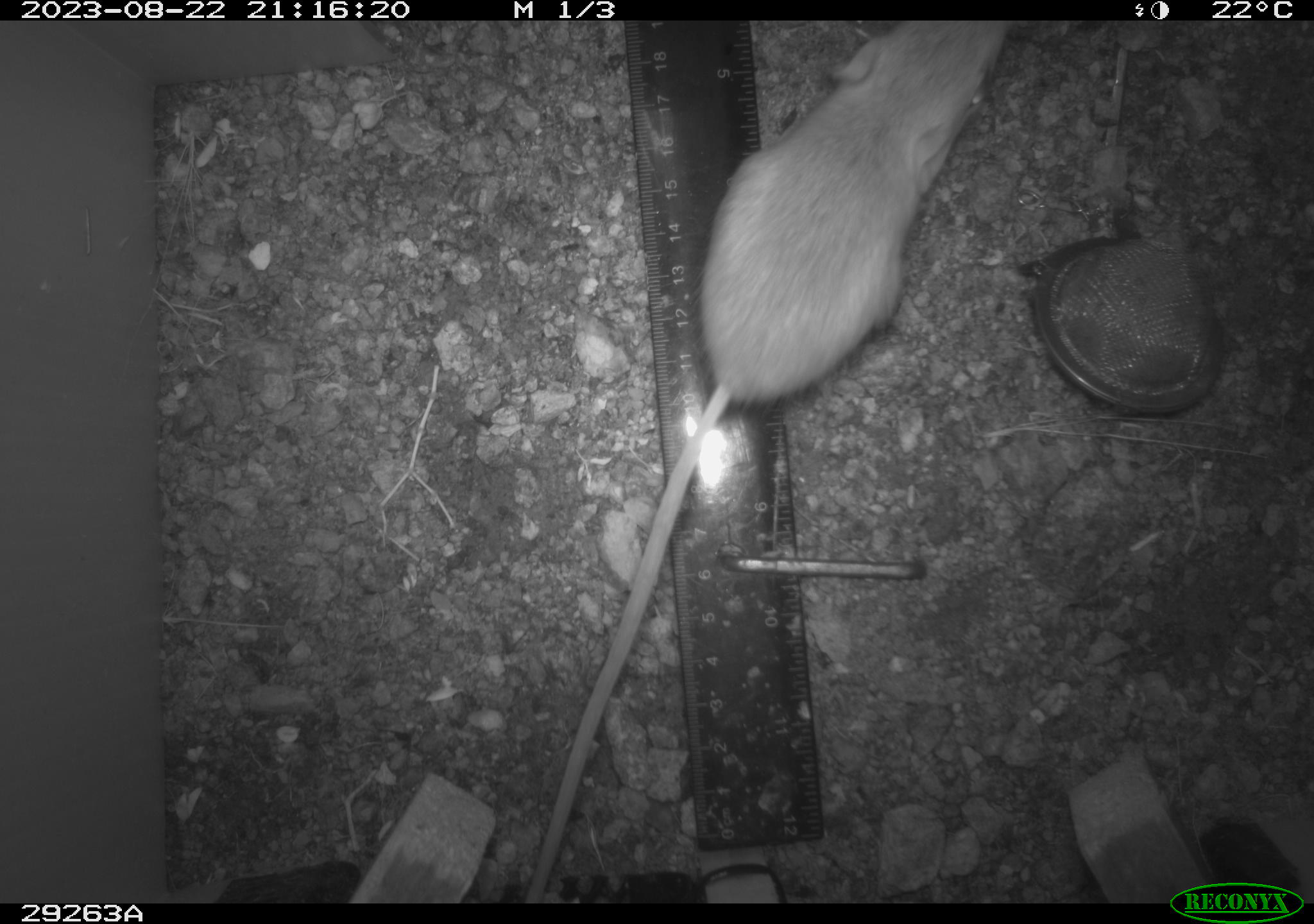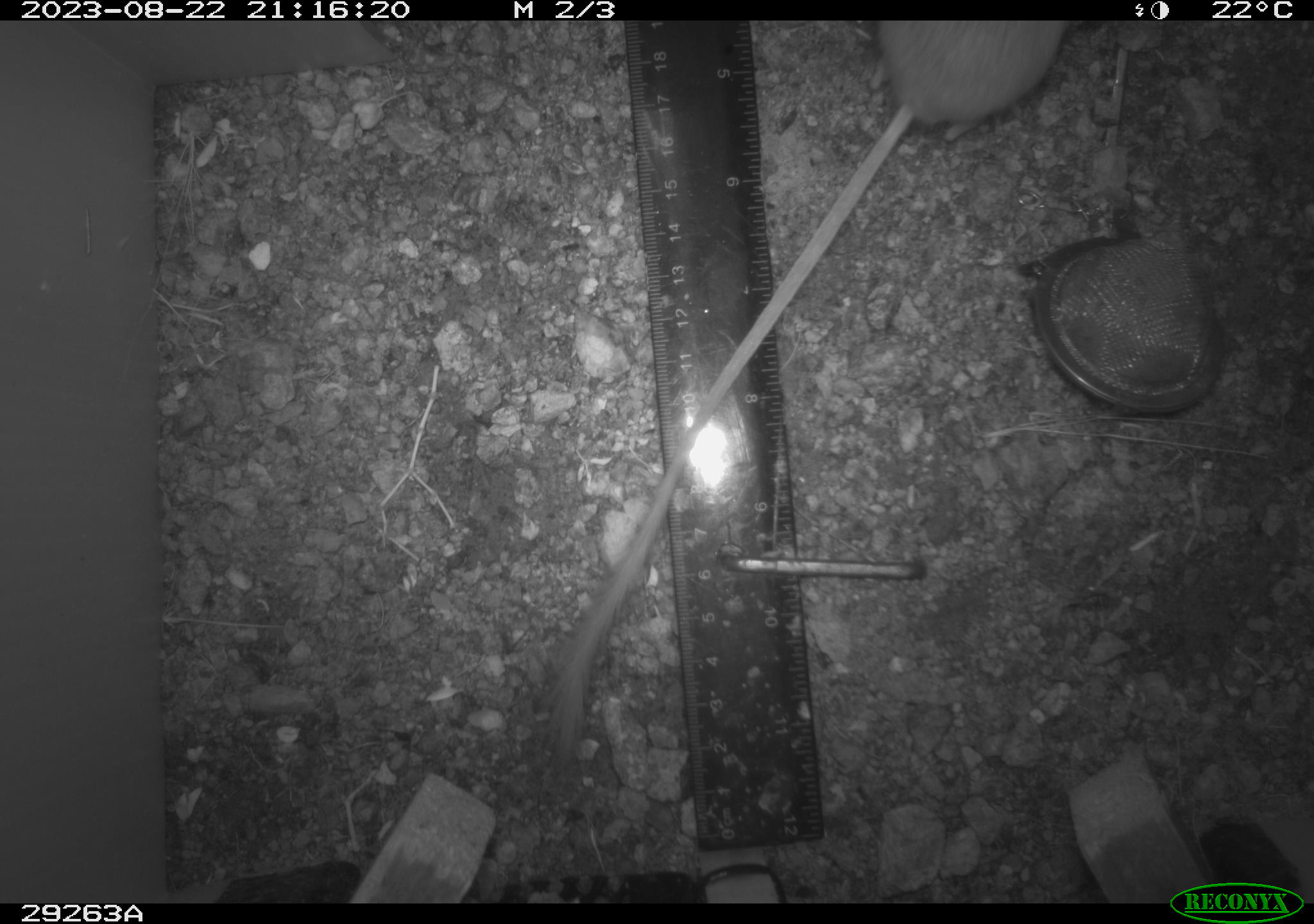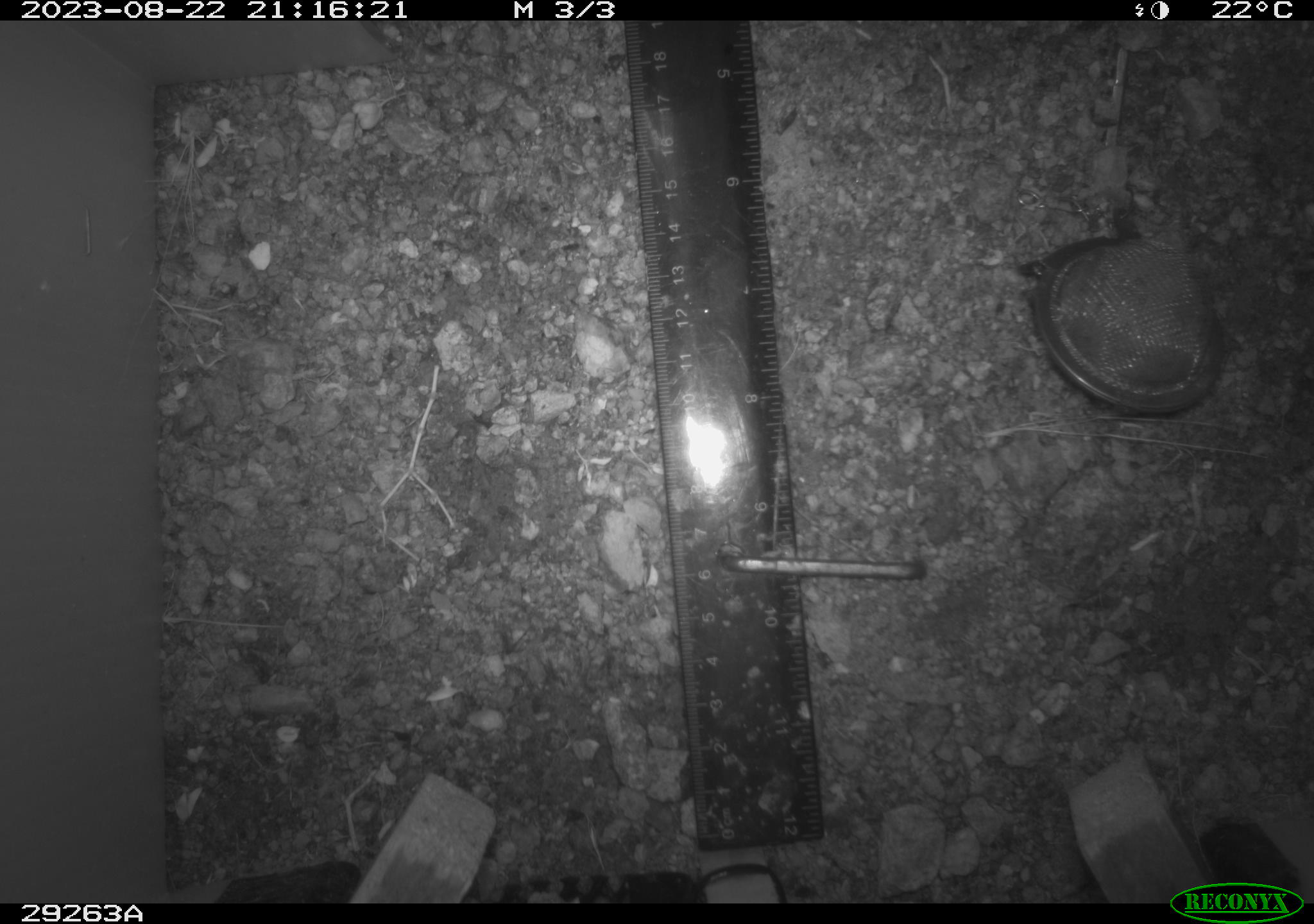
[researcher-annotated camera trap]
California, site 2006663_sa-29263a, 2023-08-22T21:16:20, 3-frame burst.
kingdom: Animalia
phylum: Chordata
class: Mammalia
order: Rodentia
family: Heteromyidae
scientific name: Heteromyidae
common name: kangaroo rats and pocket mice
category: heteromyidae family